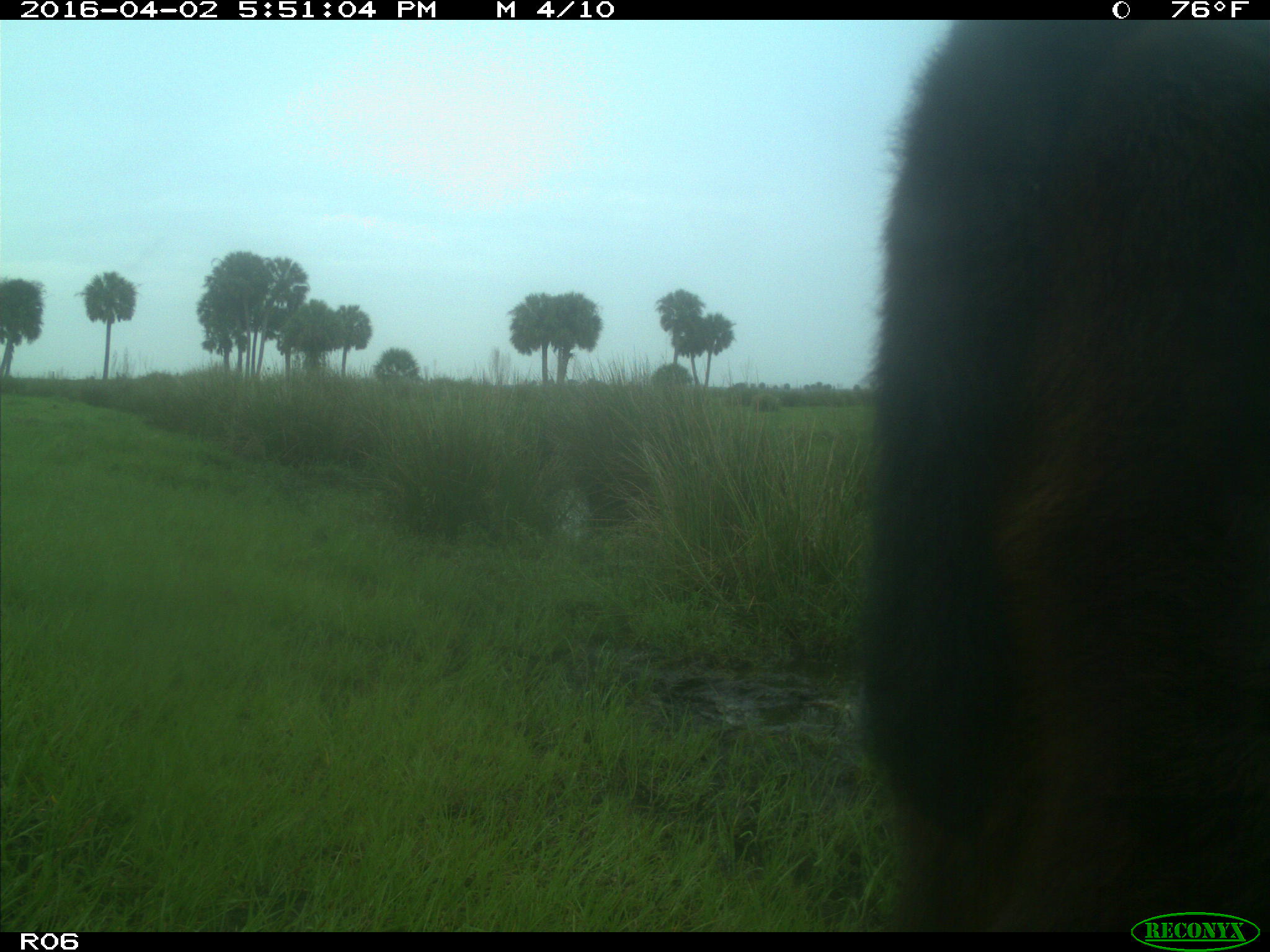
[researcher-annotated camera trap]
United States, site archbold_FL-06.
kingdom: Animalia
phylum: Chordata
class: Mammalia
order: Artiodactyla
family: Bovidae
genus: Bos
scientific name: Bos taurus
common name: domestic cow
Bos taurus (domestic cow).